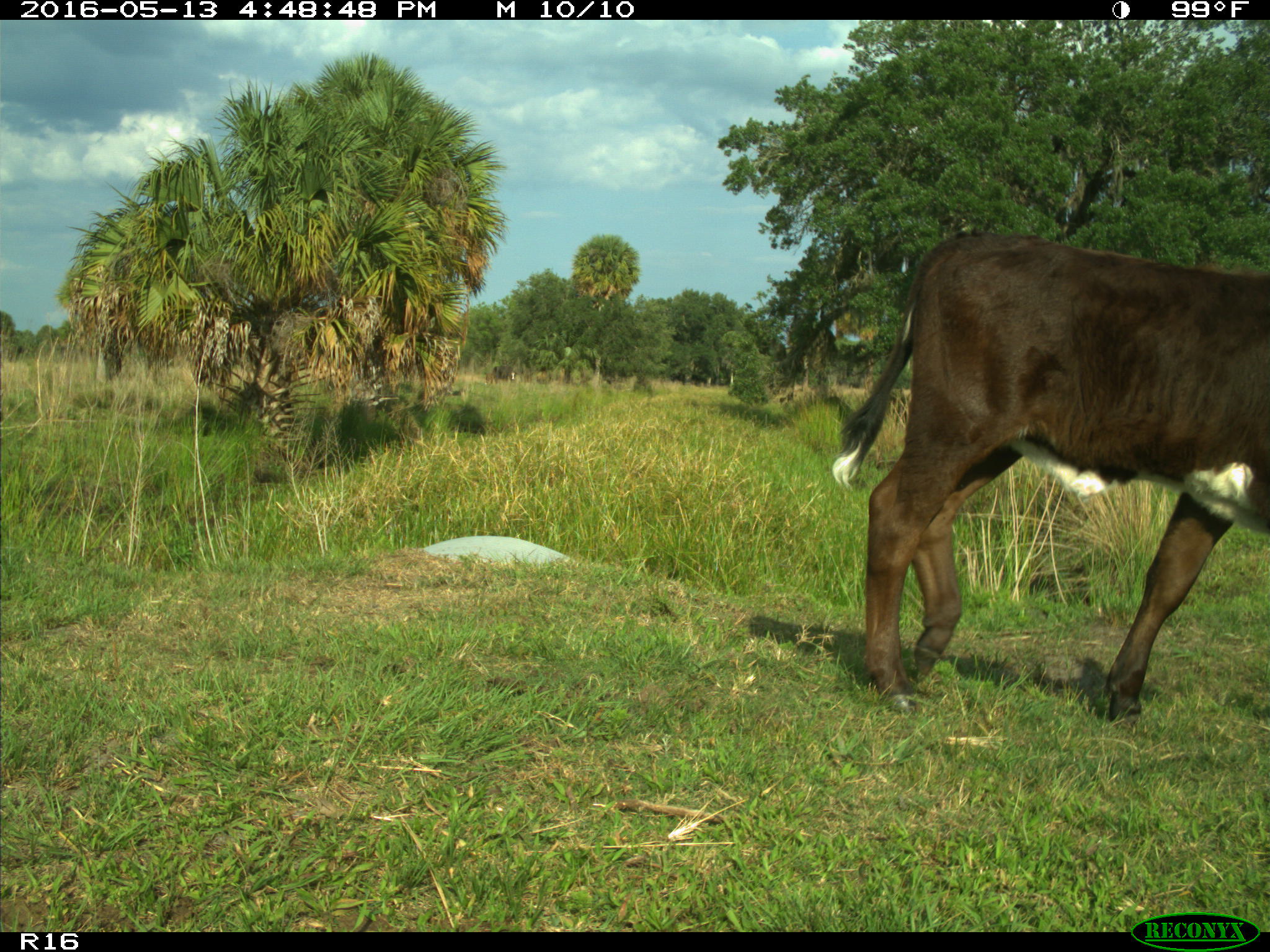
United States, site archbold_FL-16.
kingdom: Animalia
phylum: Chordata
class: Mammalia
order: Artiodactyla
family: Bovidae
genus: Bos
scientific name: Bos taurus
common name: domestic cow